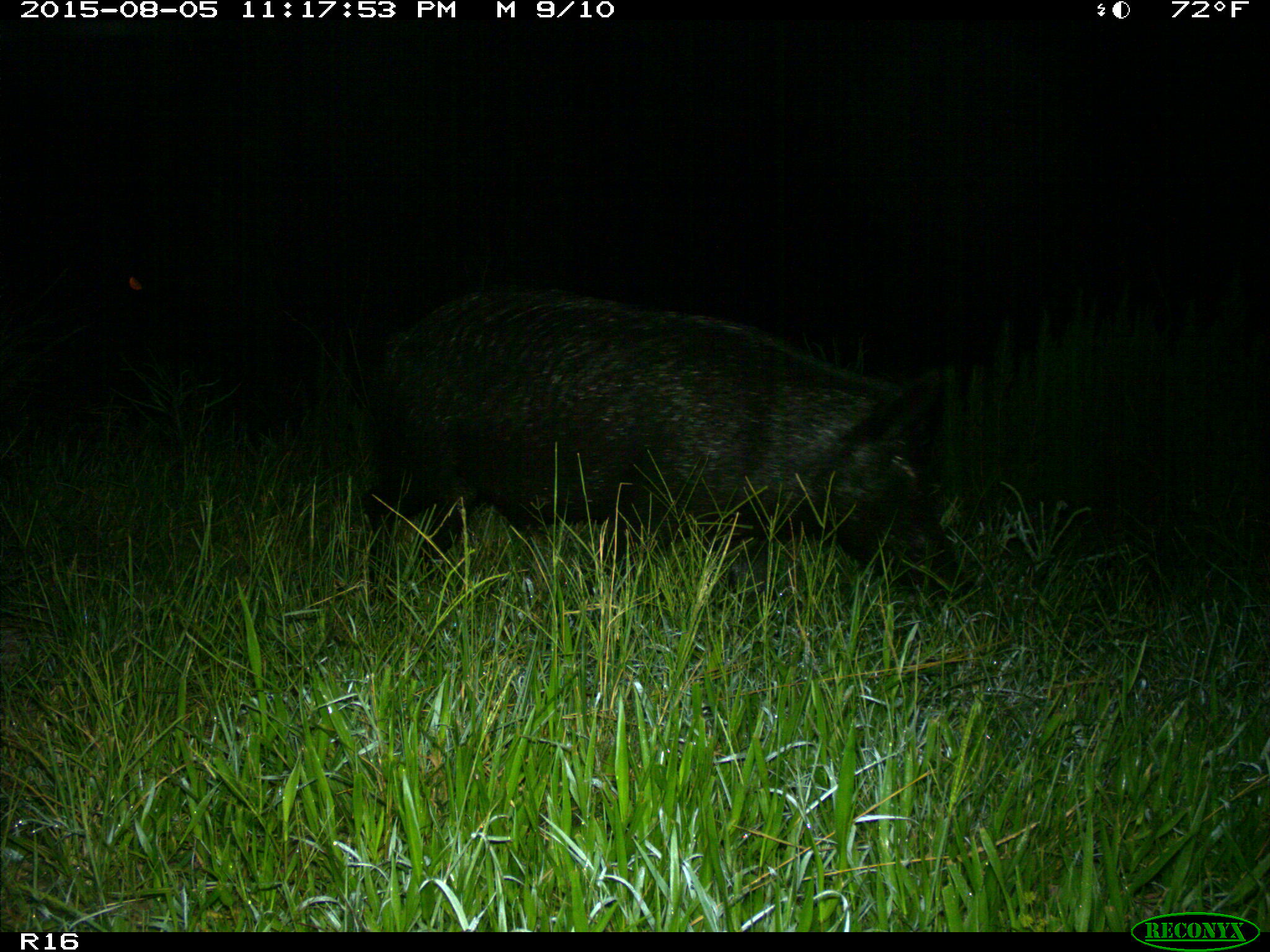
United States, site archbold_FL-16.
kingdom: Animalia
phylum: Chordata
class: Mammalia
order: Artiodactyla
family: Suidae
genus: Sus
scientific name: Sus scrofa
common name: wild boar